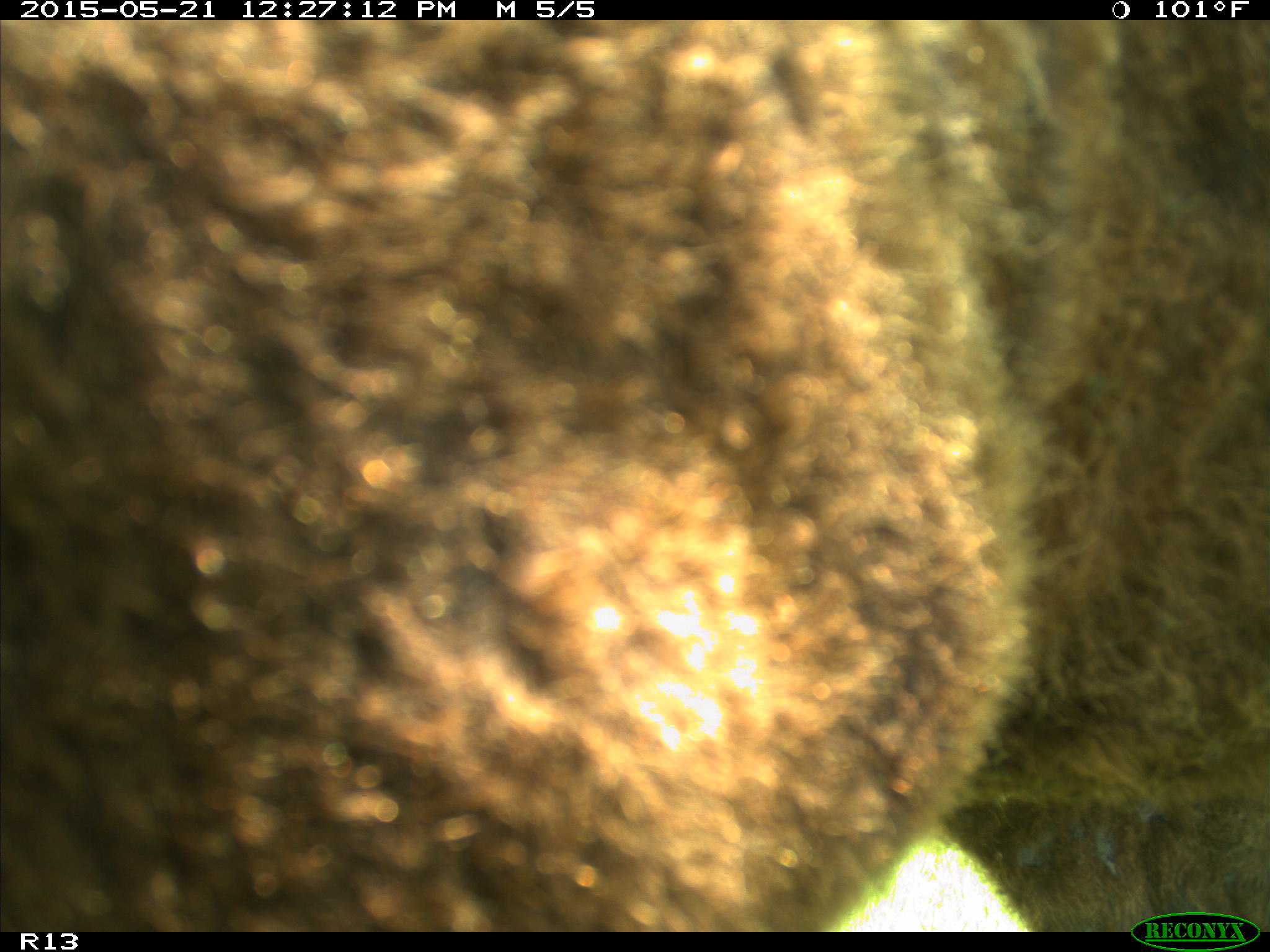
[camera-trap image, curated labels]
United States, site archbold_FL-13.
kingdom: Animalia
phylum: Chordata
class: Mammalia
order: Artiodactyla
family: Bovidae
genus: Bos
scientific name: Bos taurus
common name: domestic cow